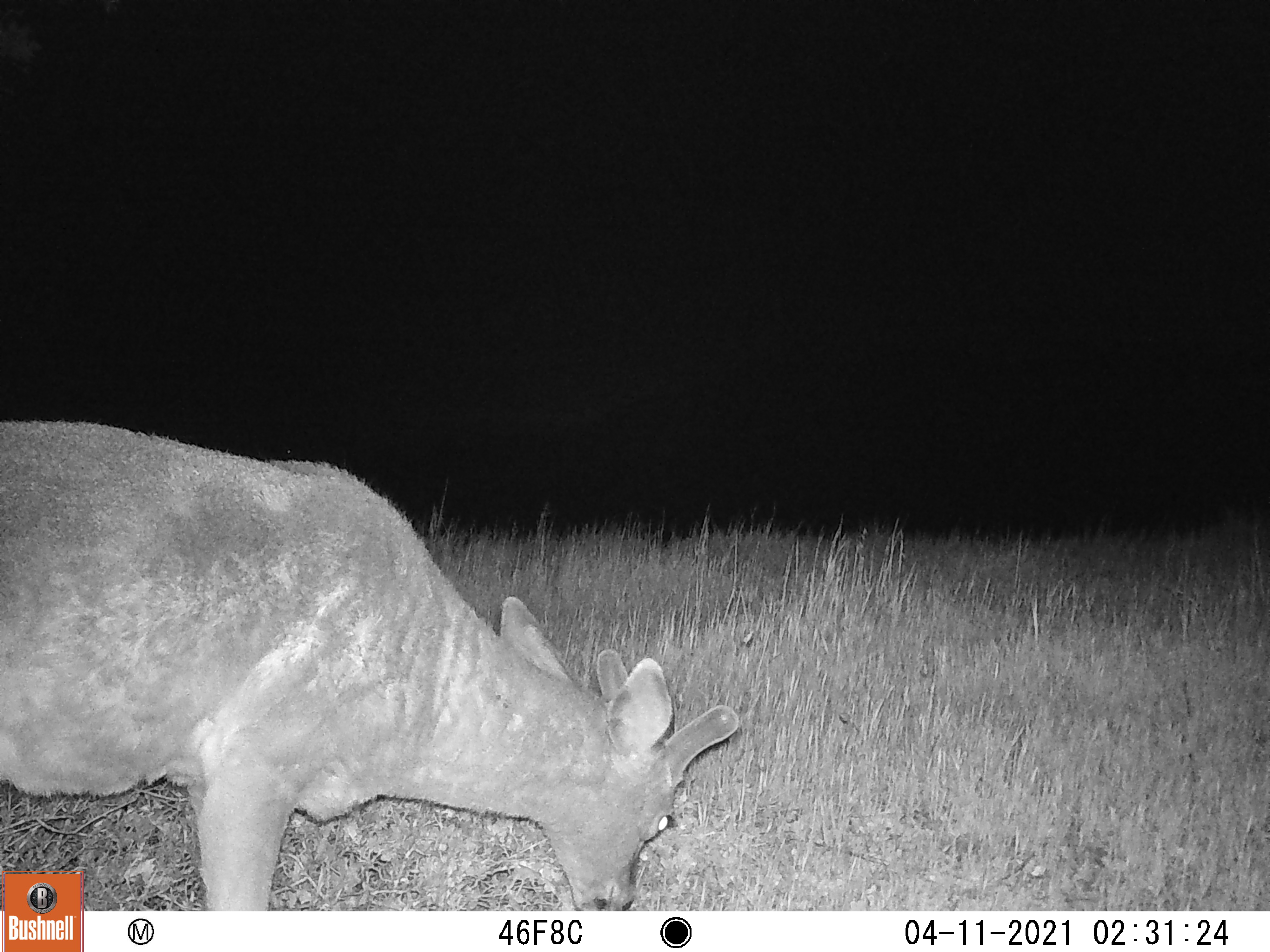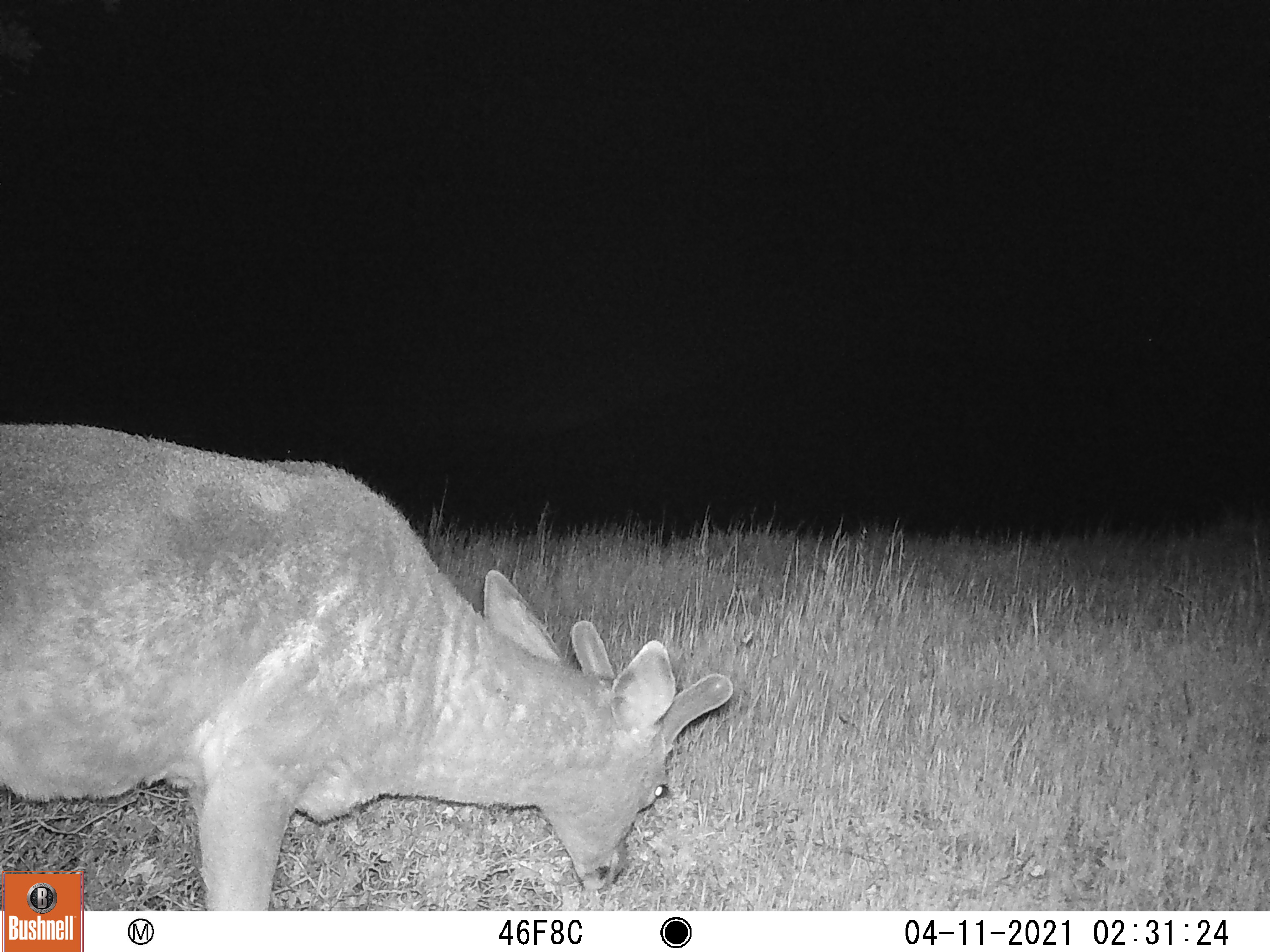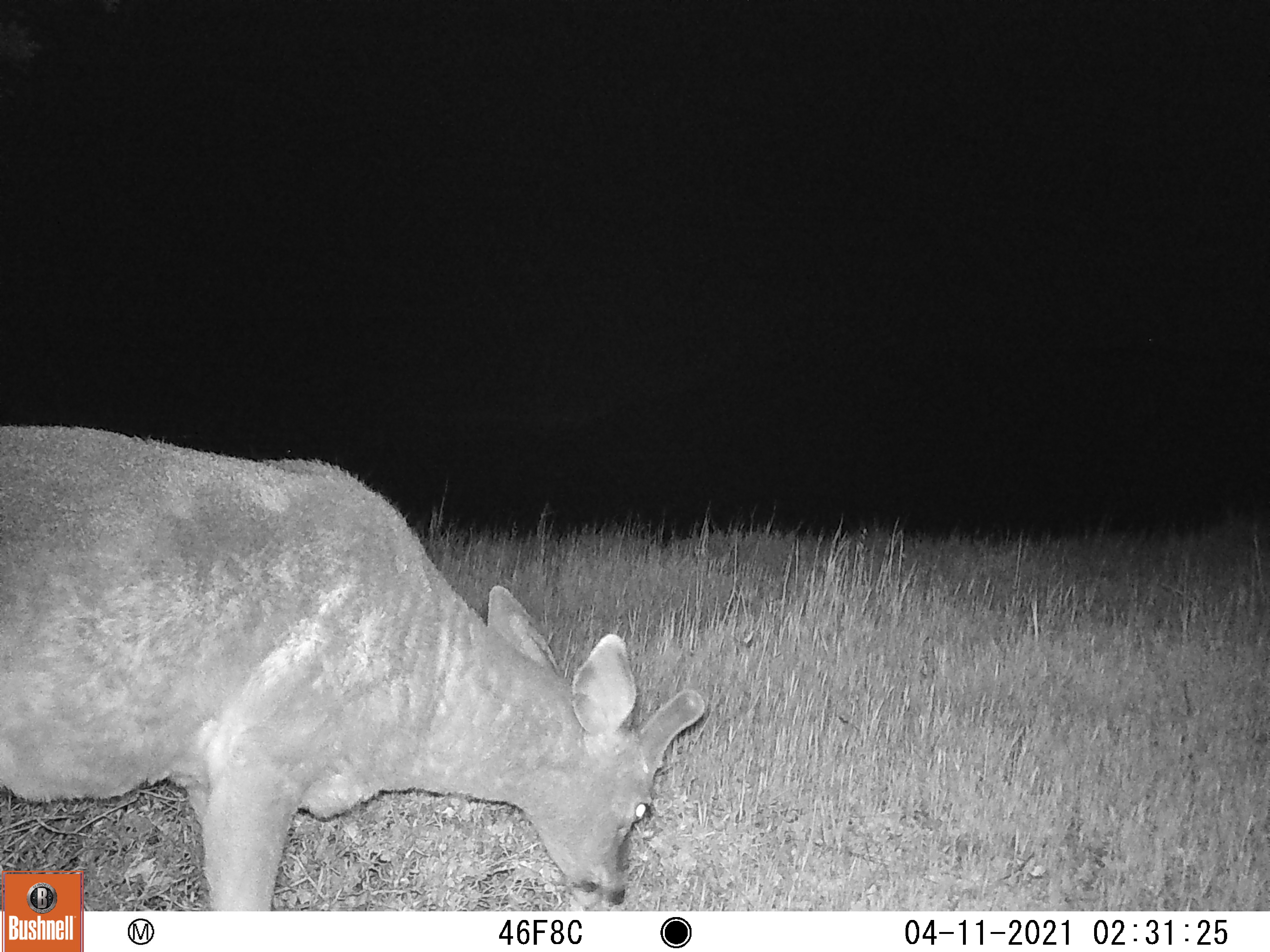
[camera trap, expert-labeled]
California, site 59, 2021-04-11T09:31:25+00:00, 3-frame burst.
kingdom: Animalia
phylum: Chordata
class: Mammalia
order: Artiodactyla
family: Cervidae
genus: Odocoileus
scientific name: Odocoileus hemionus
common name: mule deer